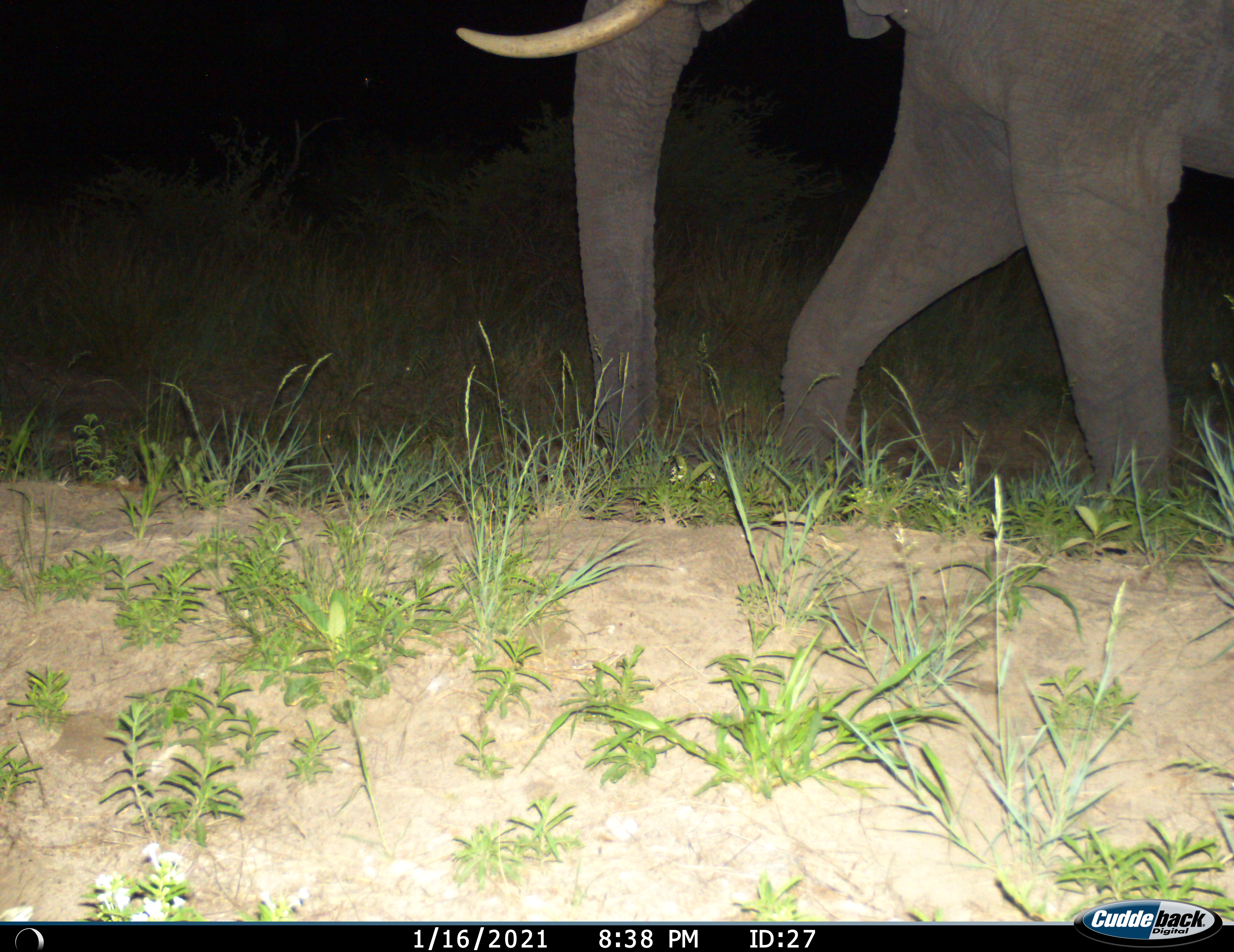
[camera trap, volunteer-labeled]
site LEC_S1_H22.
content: unidentified animal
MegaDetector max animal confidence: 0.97